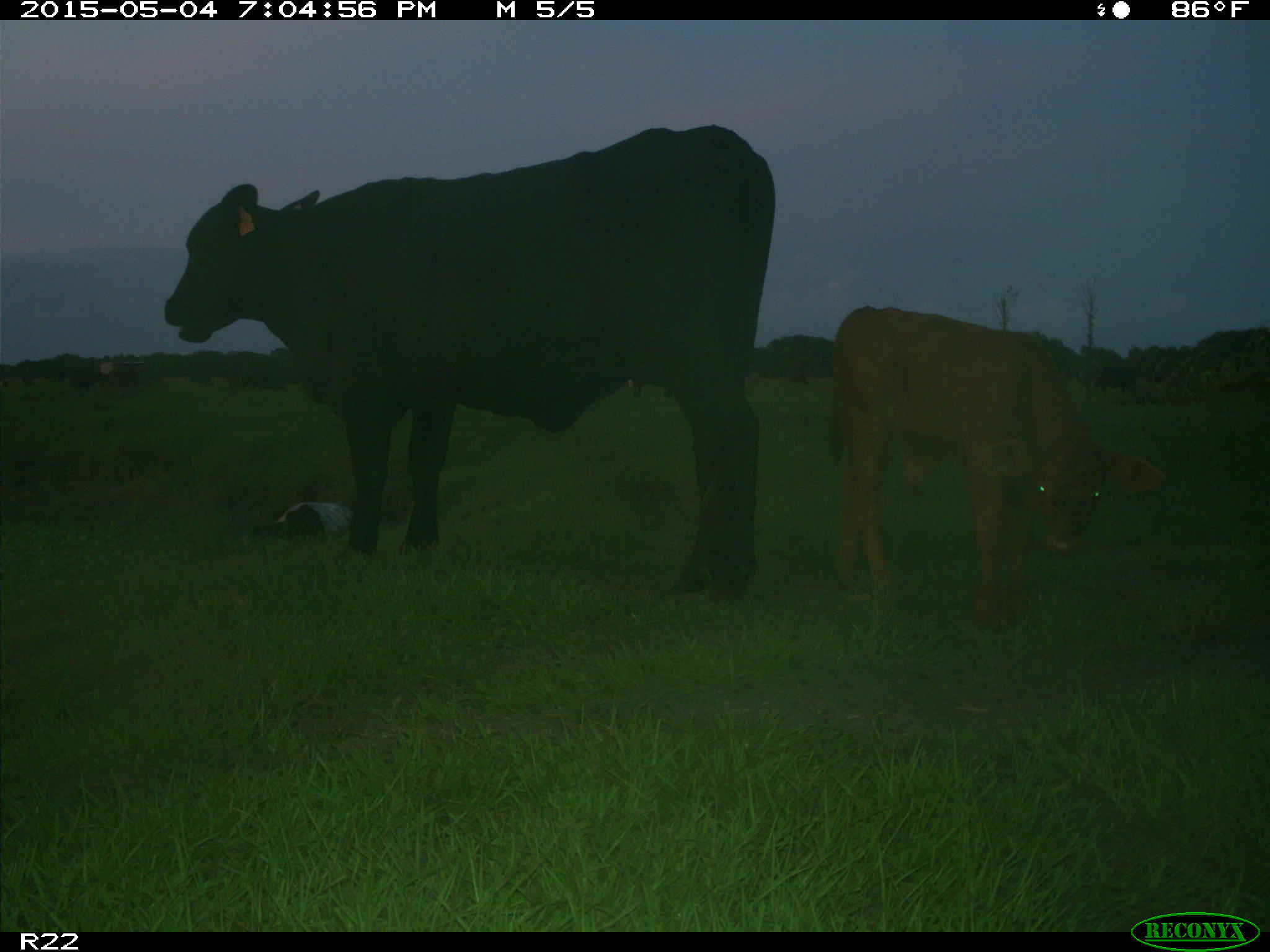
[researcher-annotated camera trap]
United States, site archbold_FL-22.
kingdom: Animalia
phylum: Chordata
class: Mammalia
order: Artiodactyla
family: Bovidae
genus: Bos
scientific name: Bos taurus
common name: domestic cow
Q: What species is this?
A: Bos taurus (domestic cow).